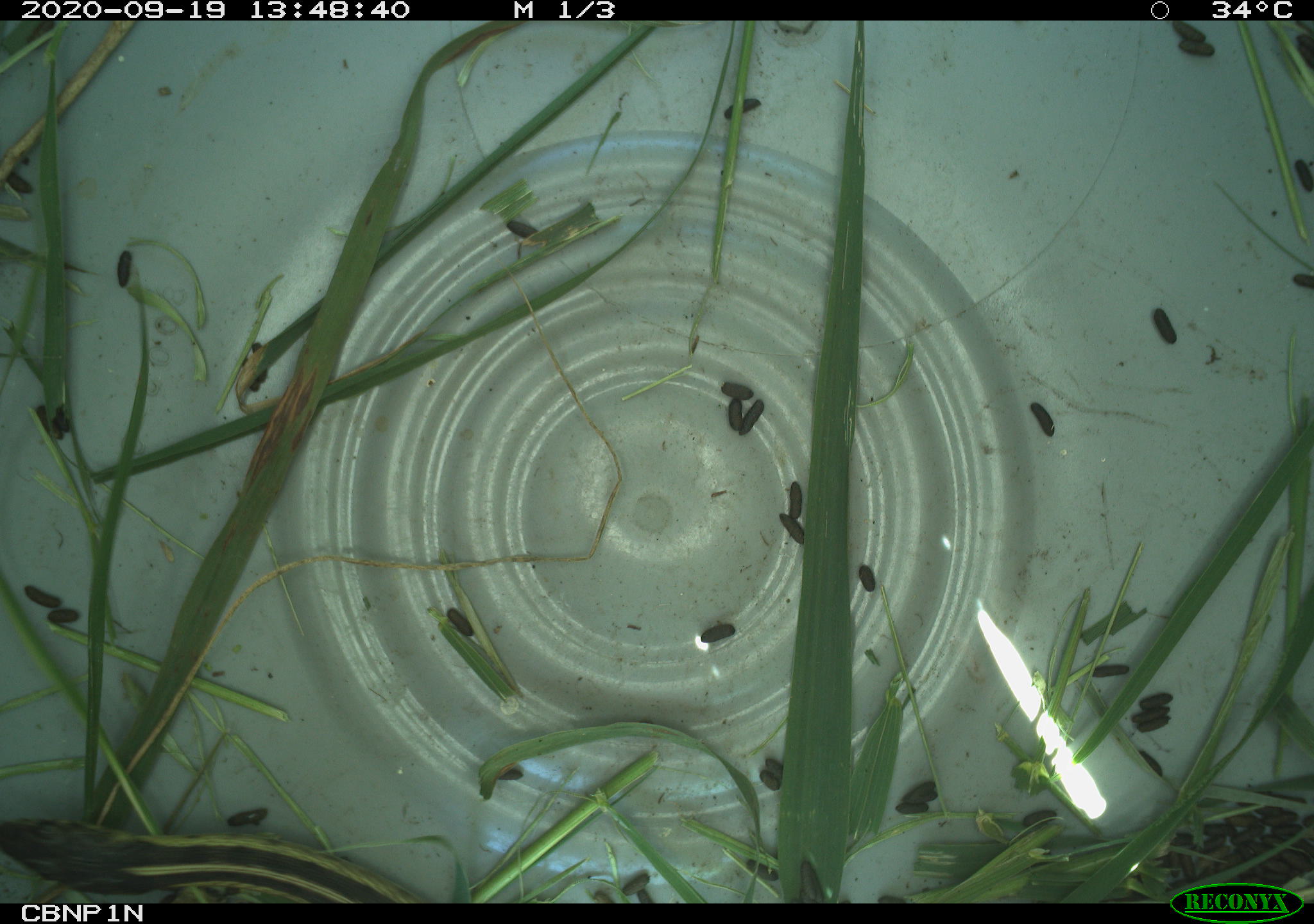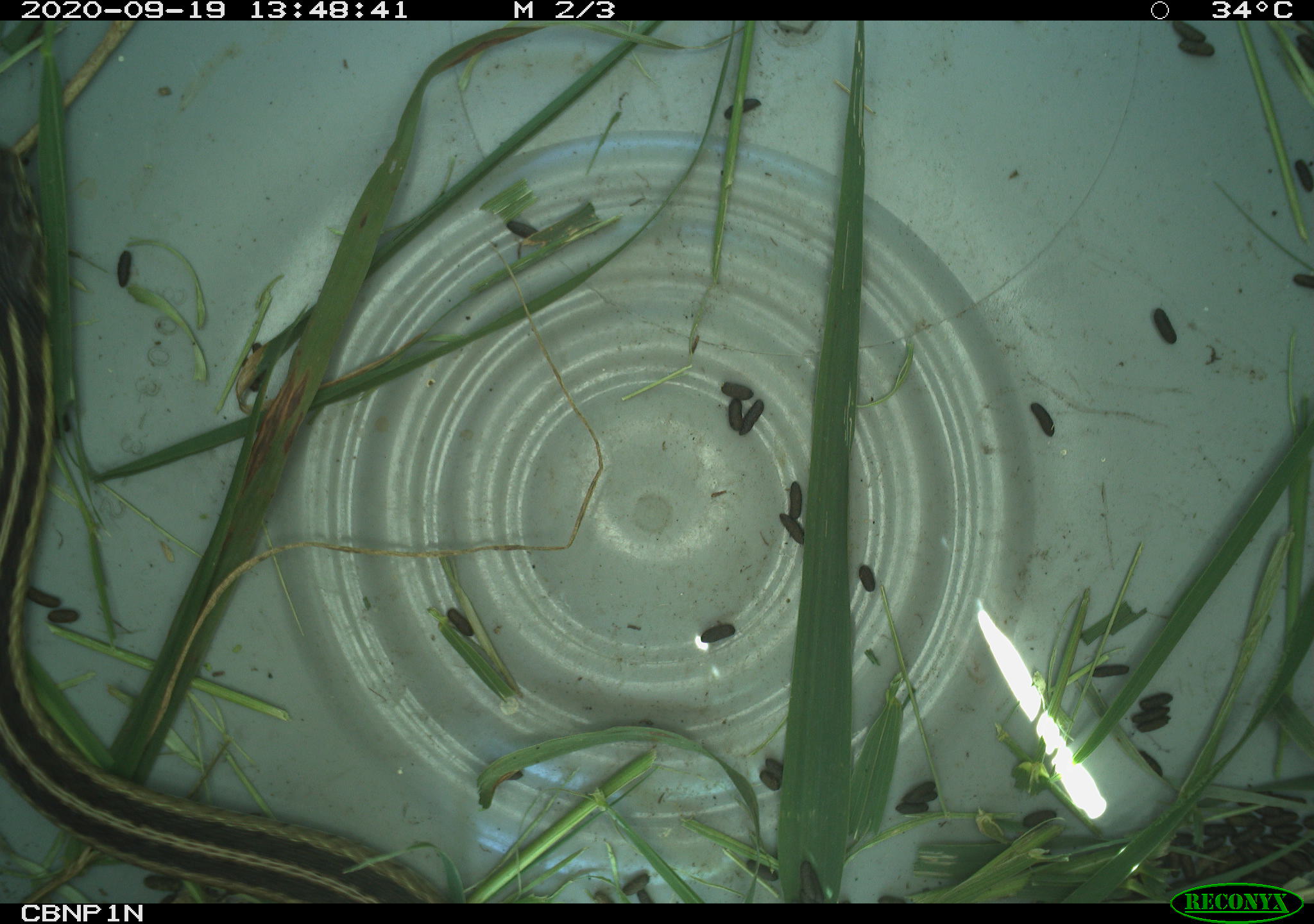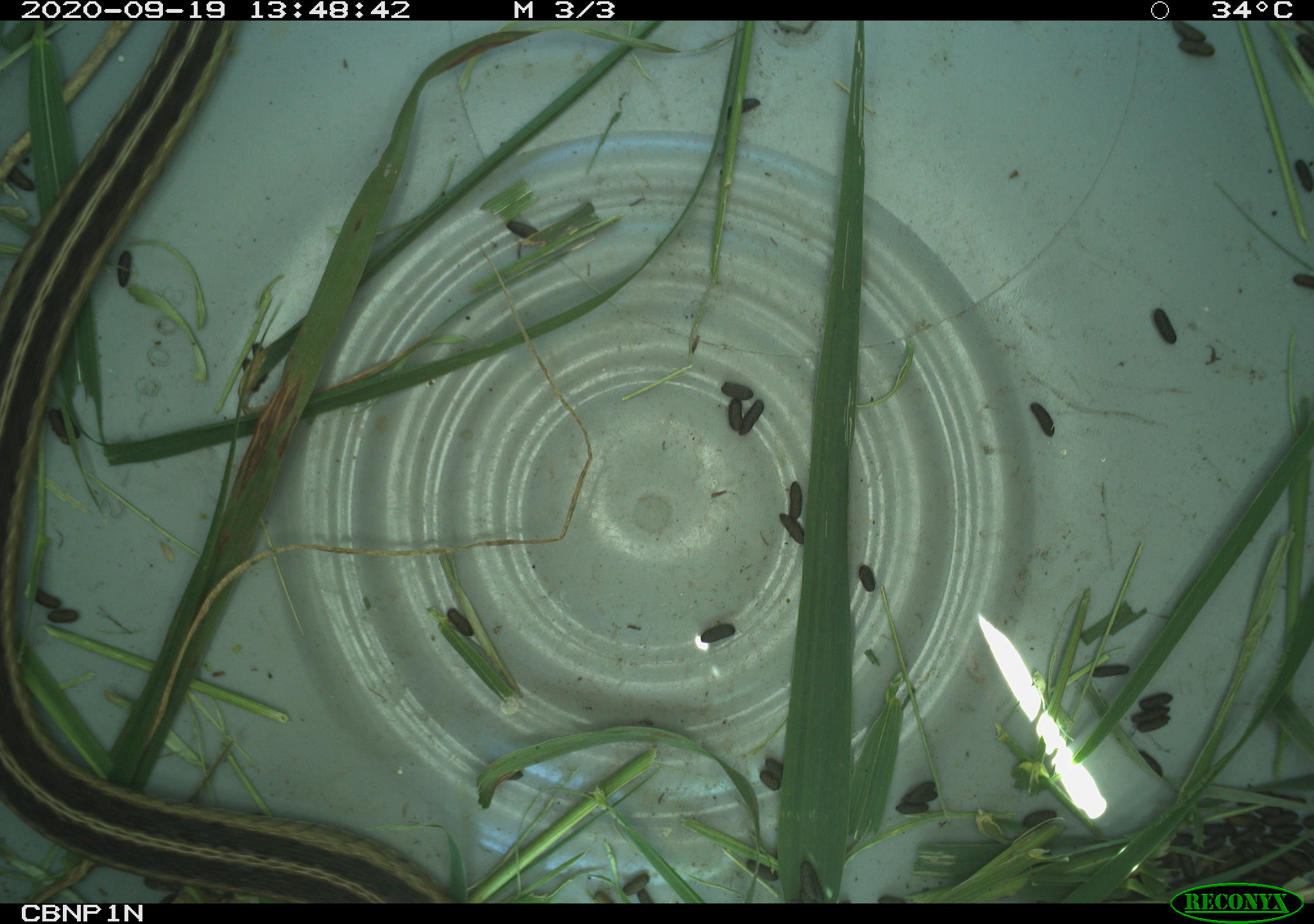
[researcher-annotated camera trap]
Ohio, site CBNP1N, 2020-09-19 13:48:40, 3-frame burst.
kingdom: Animalia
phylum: Chordata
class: Reptilia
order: Squamata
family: Colubridae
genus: Thamnophis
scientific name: Thamnophis sirtalis sirtalis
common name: eastern gartersnake